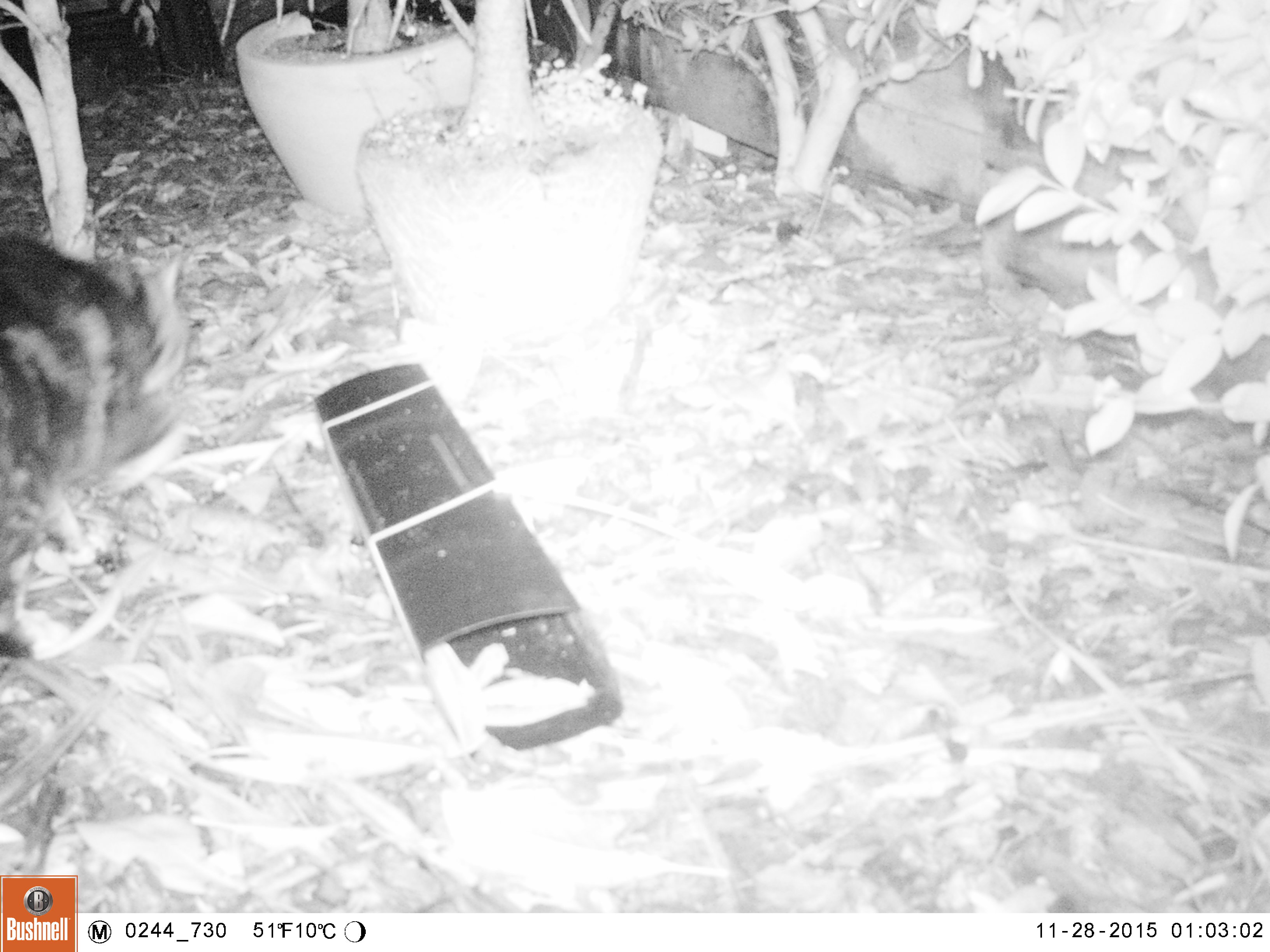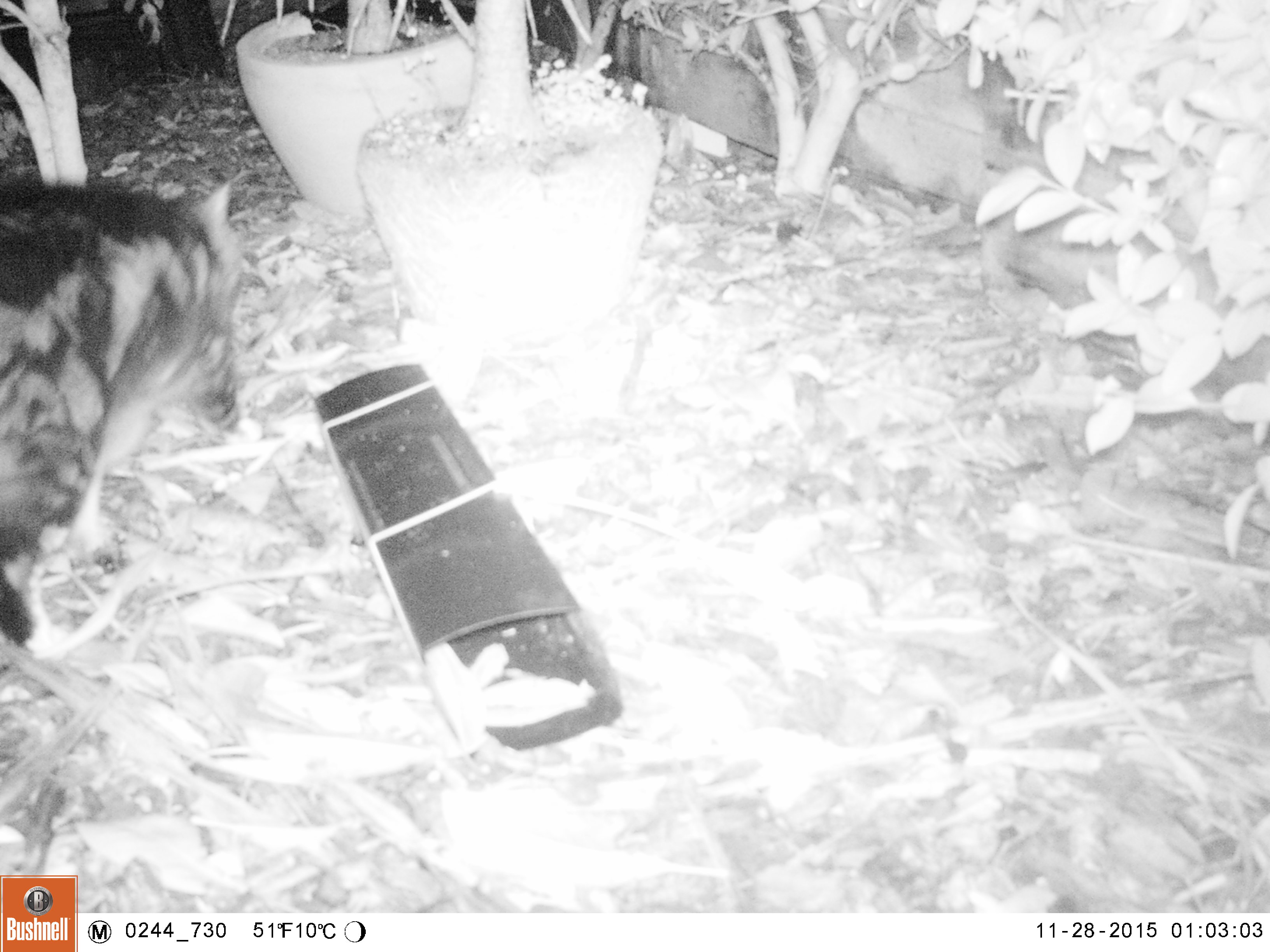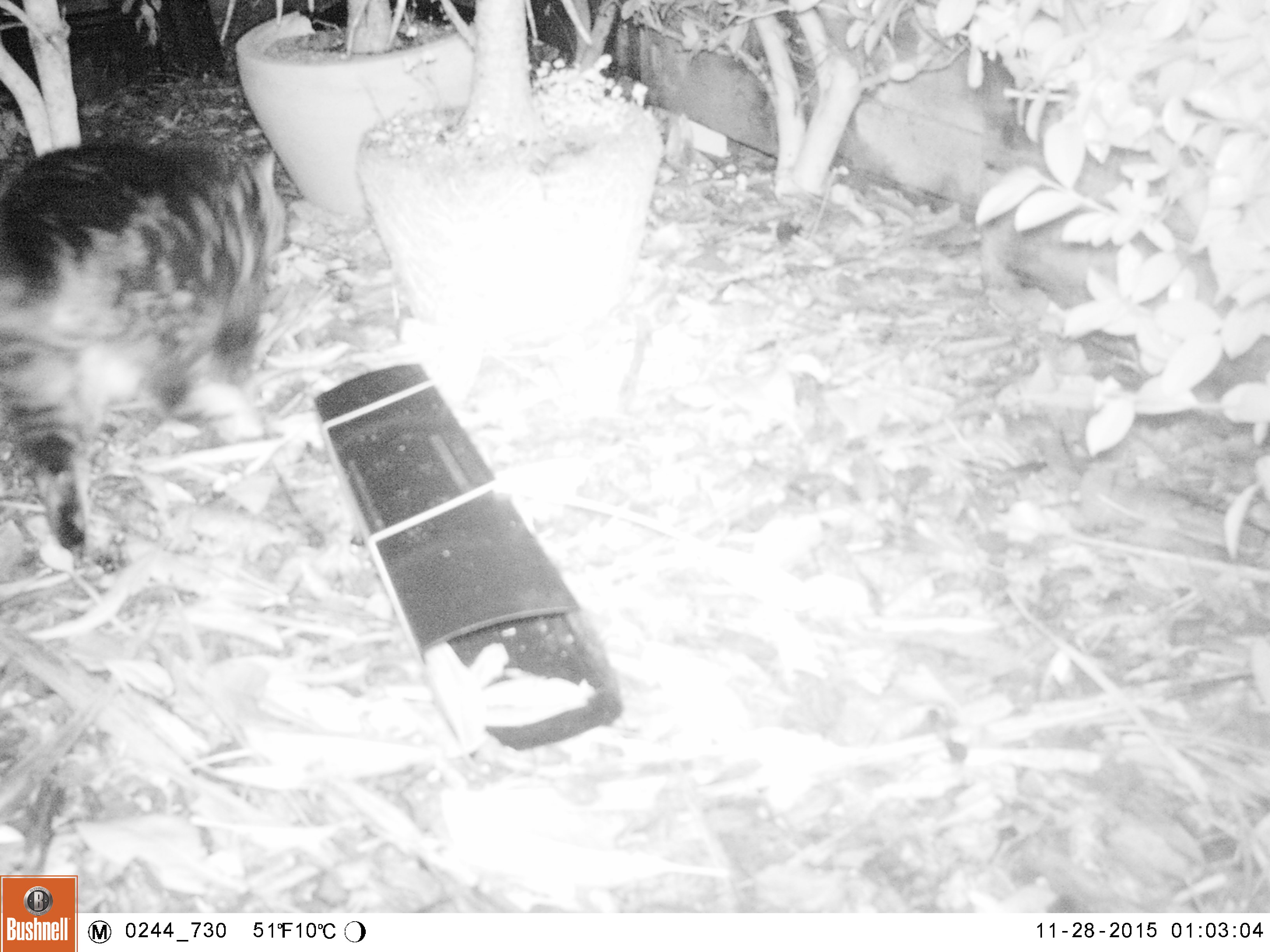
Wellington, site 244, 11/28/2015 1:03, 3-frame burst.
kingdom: Animalia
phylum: Chordata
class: Mammalia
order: Carnivora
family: Felidae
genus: Felis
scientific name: Felis catus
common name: cat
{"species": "cat (Felis catus)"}